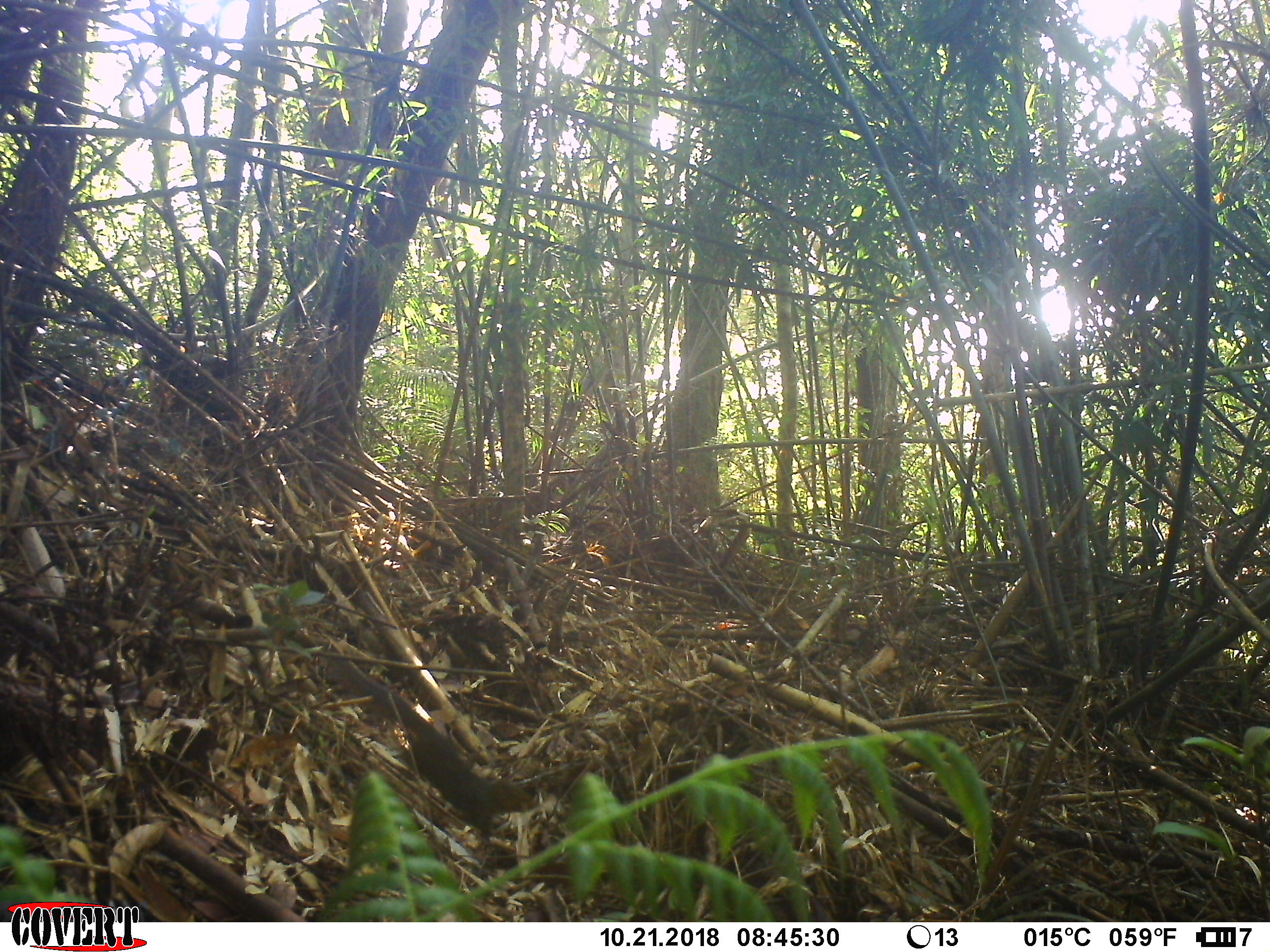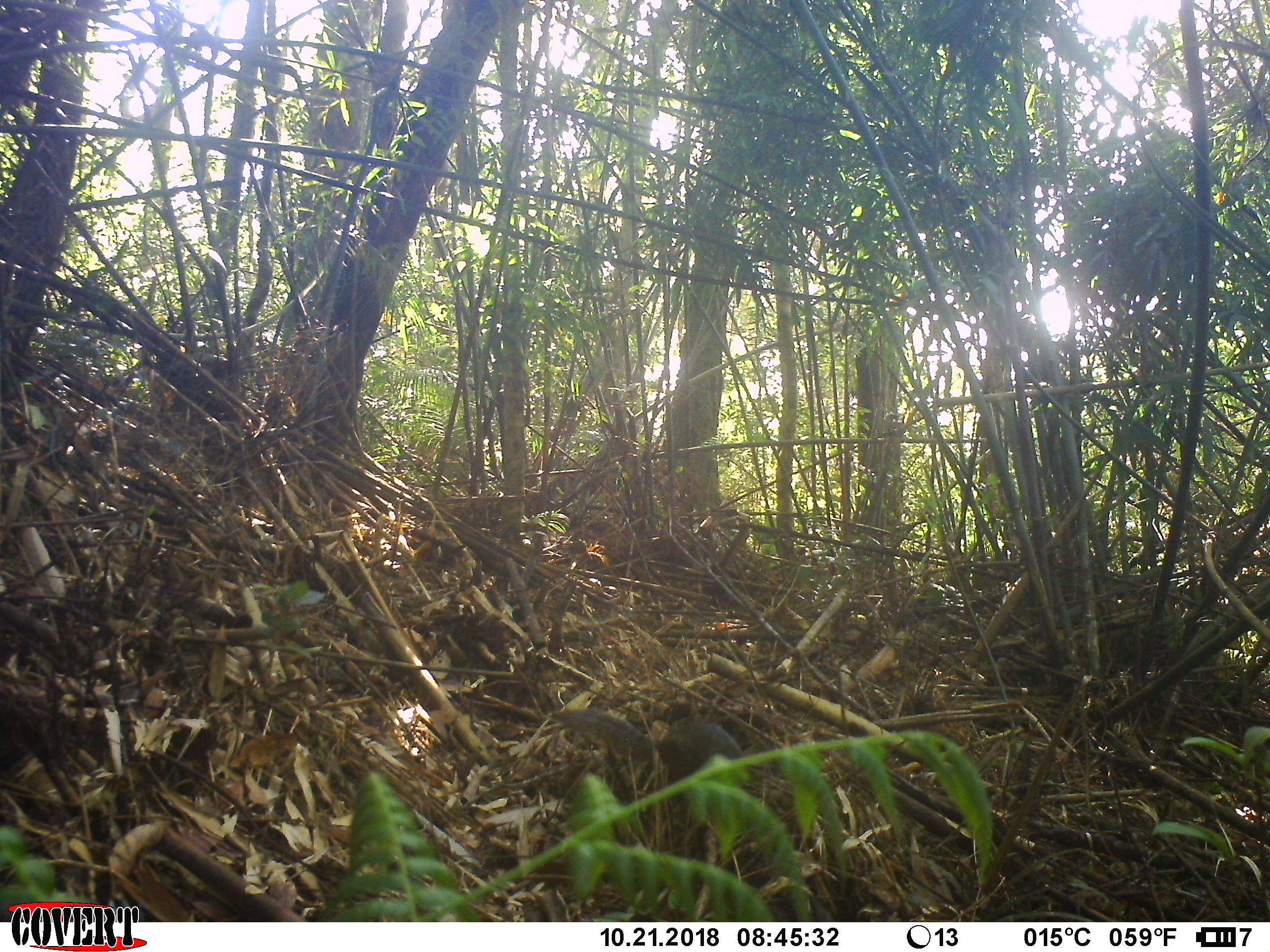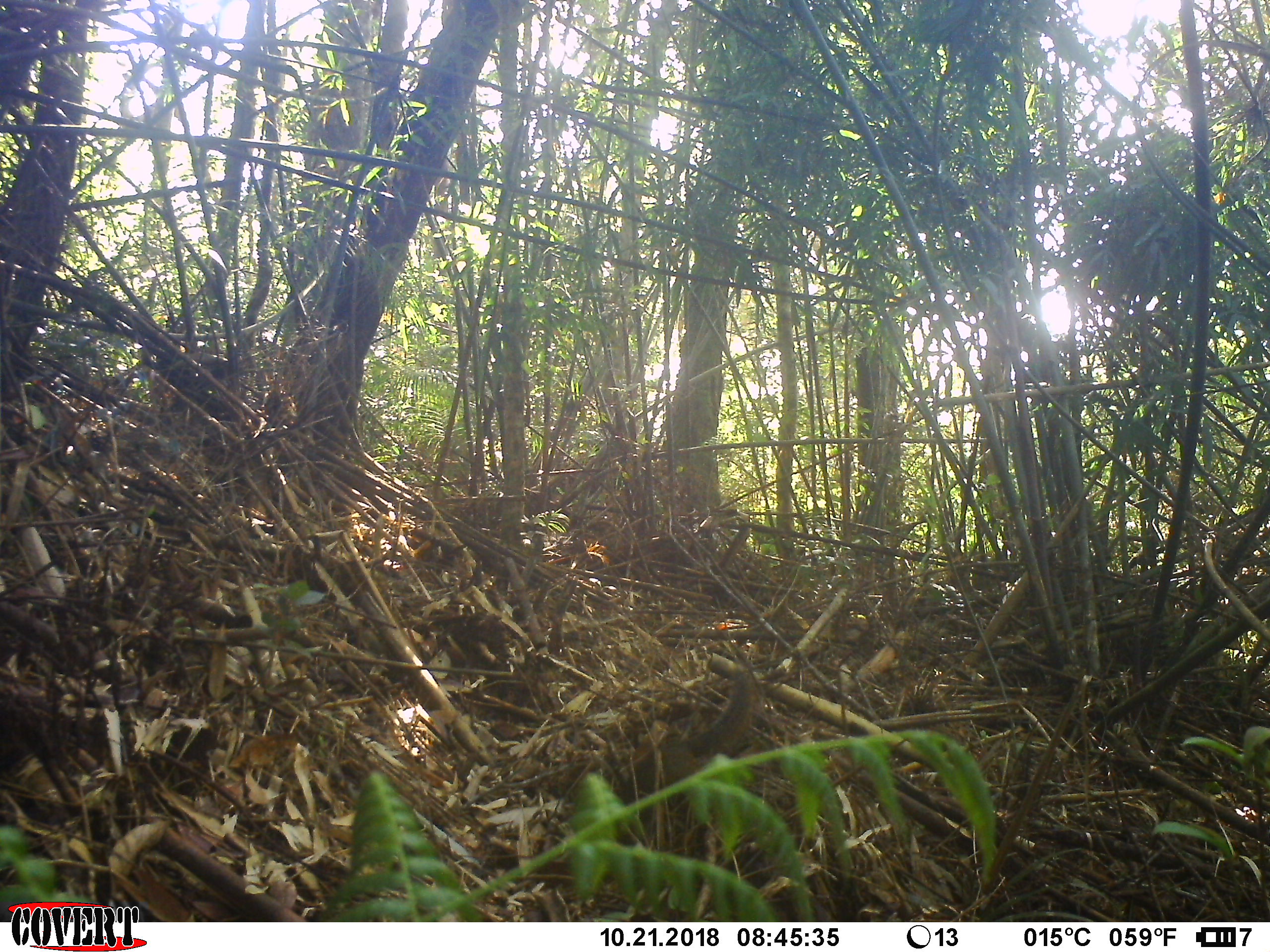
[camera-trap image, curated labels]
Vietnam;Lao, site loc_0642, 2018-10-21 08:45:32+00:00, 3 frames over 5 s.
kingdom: Animalia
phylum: Chordata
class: Mammalia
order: Rodentia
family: Sciuridae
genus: Dremomys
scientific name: Dremomys rufigenis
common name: red-cheeked squirrel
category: red cheeked squirrel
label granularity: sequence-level